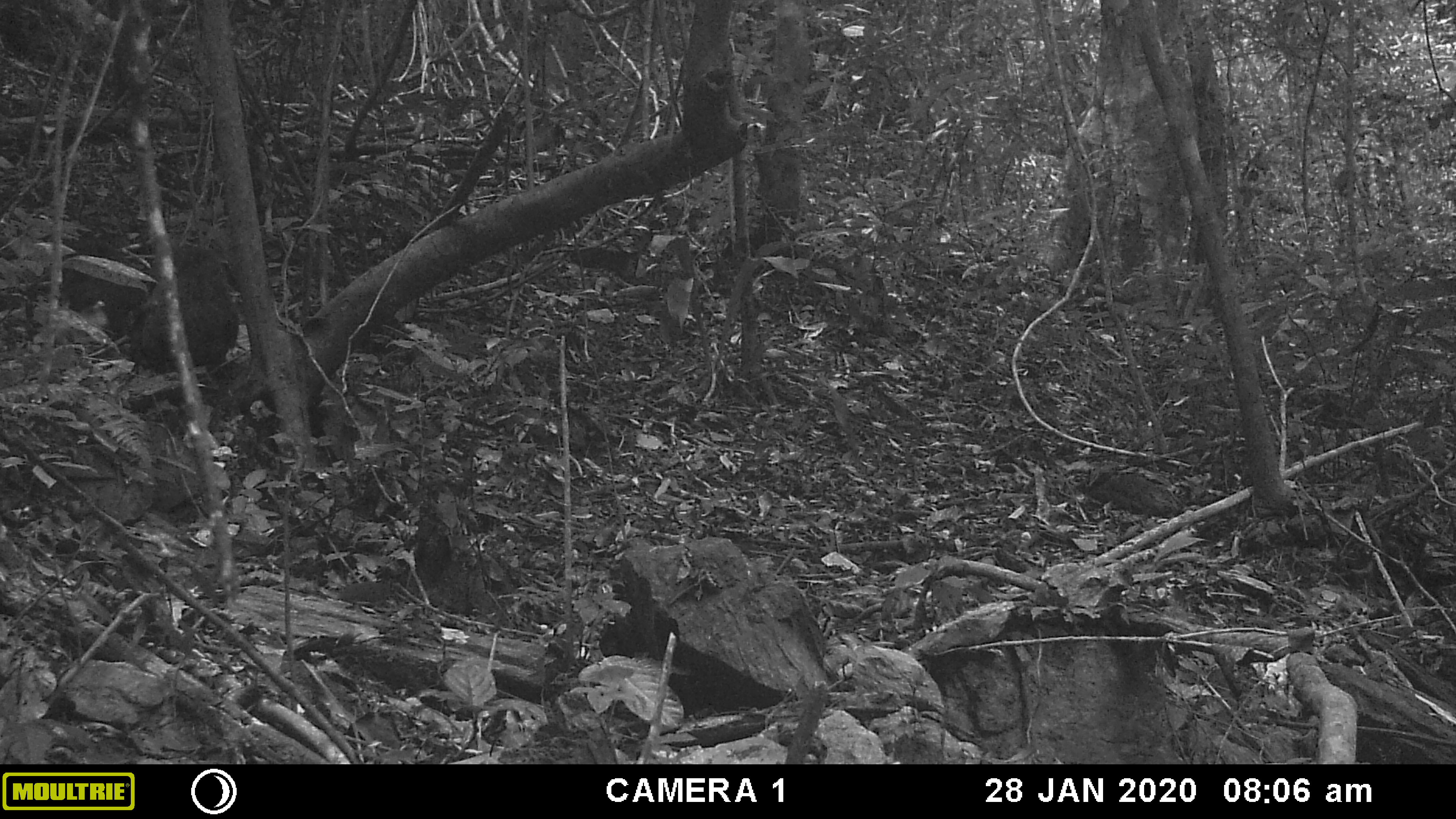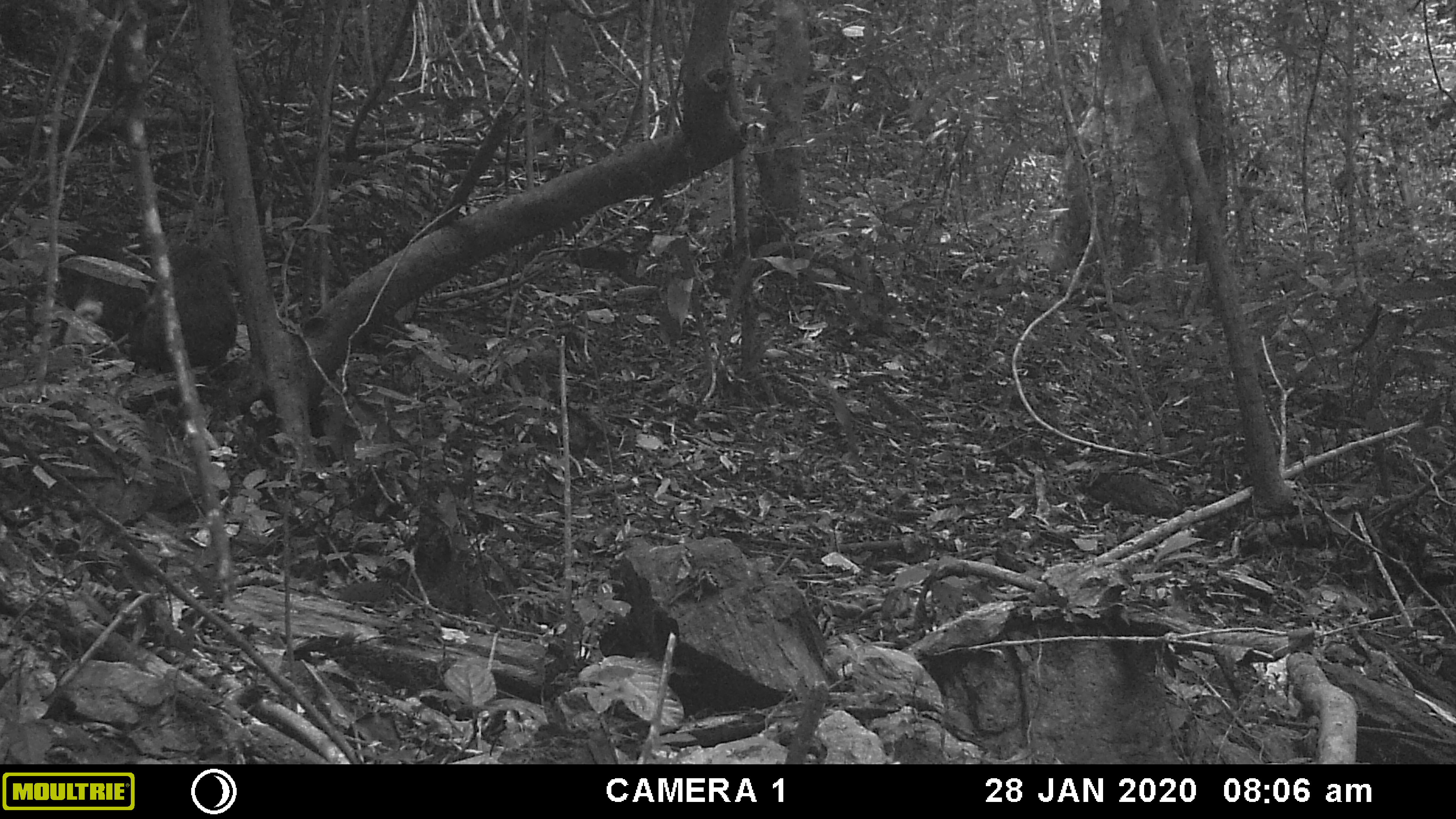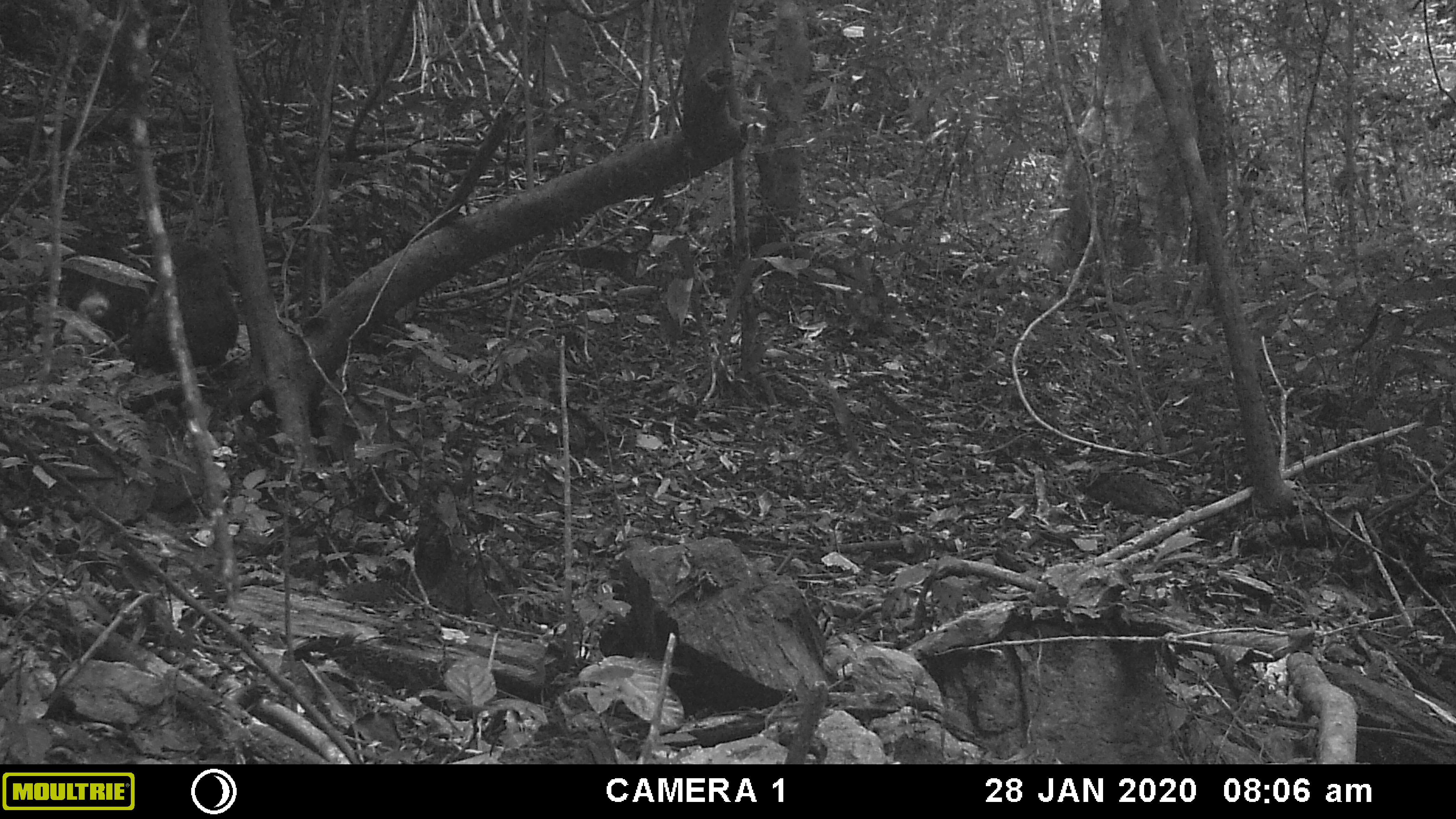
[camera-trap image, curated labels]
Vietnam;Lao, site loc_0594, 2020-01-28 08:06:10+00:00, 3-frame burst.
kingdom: Animalia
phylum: Chordata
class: Mammalia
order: Primates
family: Cercopithecidae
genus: Macaca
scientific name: Macaca arctoides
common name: stump-tailed macaque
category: stump tailed macaque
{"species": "stump tailed macaque (stump-tailed macaque) (Macaca arctoides)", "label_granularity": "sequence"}